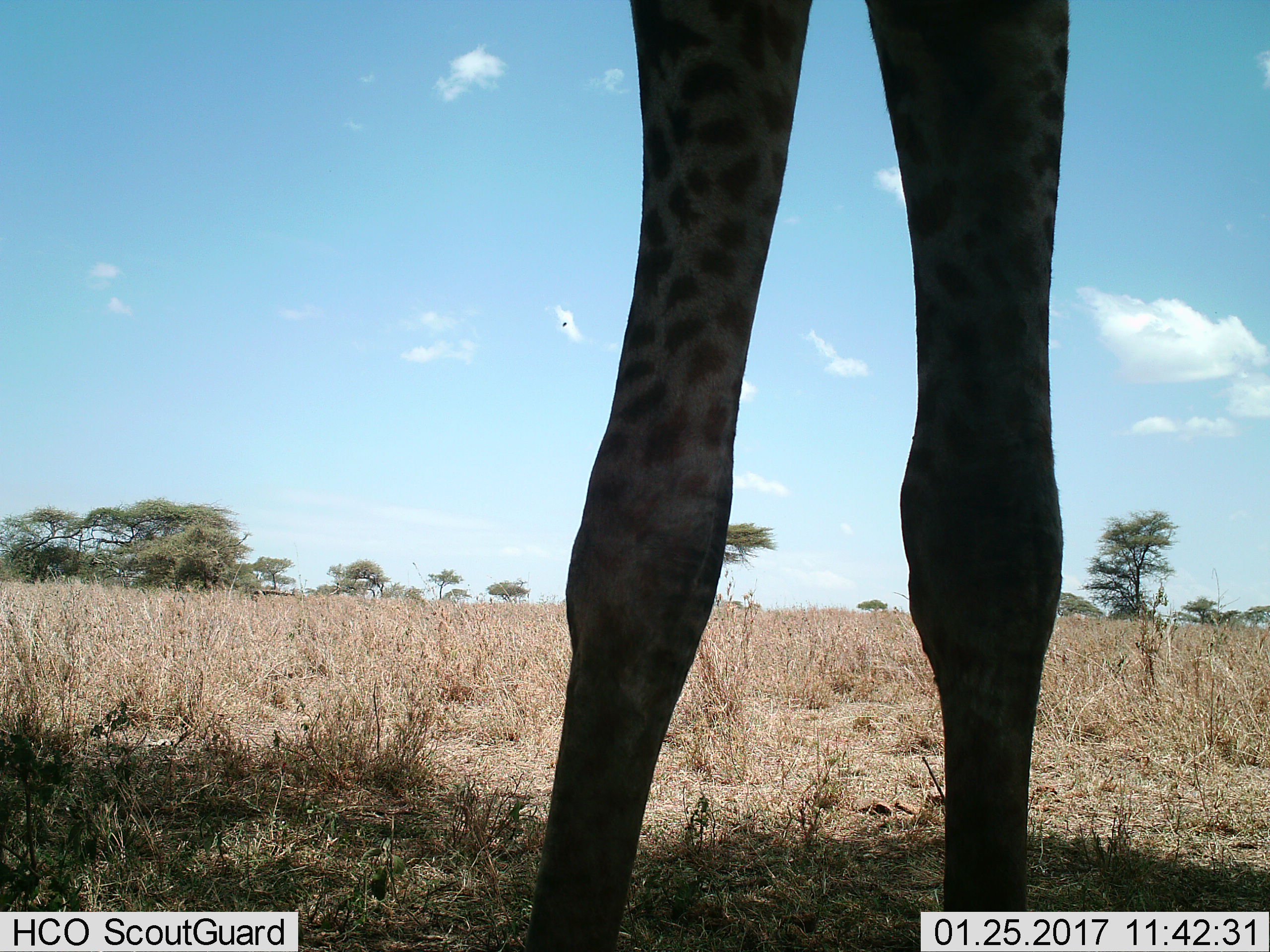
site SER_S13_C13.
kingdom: Animalia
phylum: Chordata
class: Mammalia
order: Artiodactyla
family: Giraffidae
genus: Giraffa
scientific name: Giraffa camelopardalis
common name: giraffe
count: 1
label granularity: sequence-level